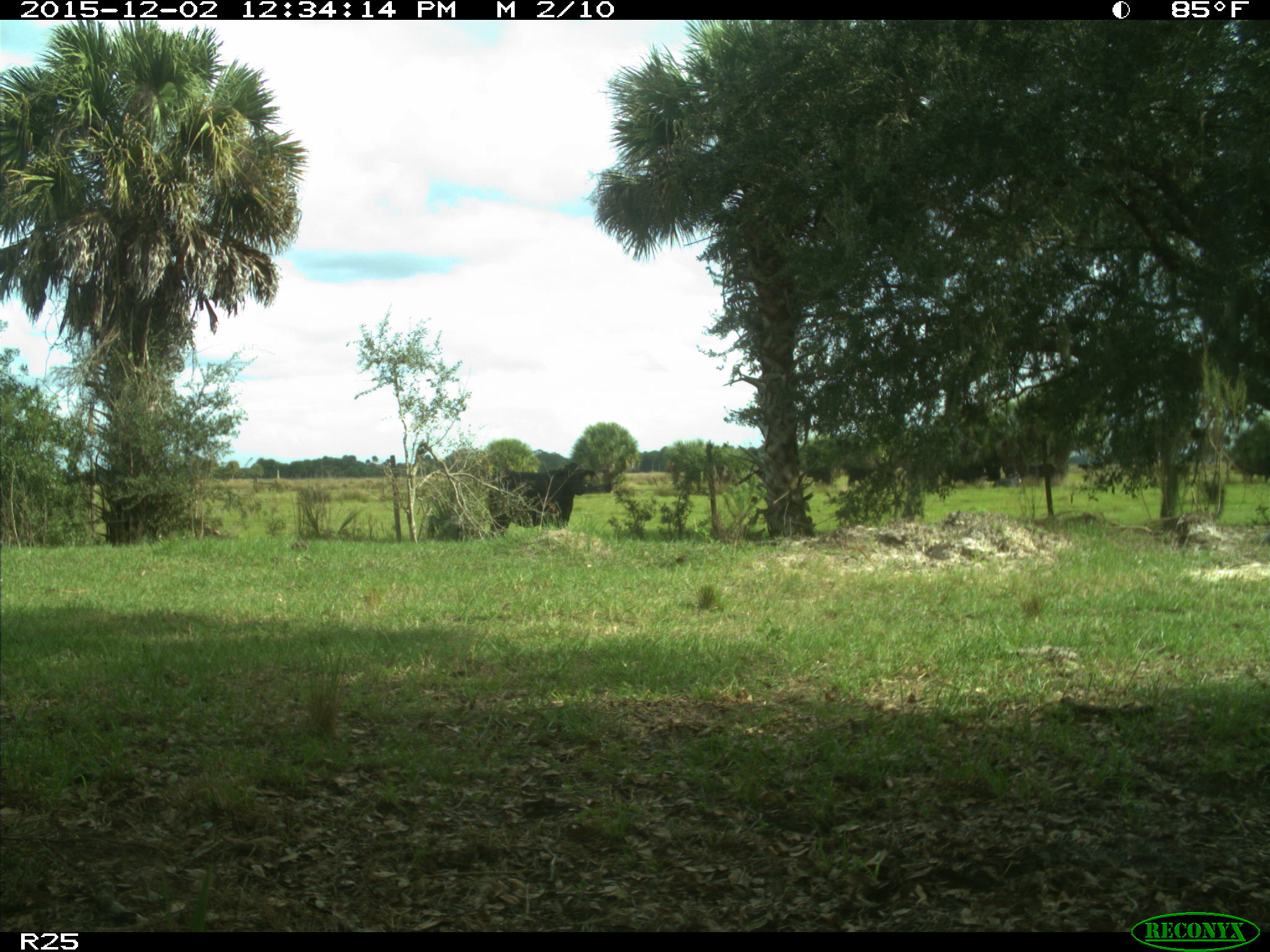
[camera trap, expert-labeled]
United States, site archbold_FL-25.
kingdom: Animalia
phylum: Chordata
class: Mammalia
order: Artiodactyla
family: Bovidae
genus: Bos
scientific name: Bos taurus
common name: domestic cow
Bos taurus (domestic cow).